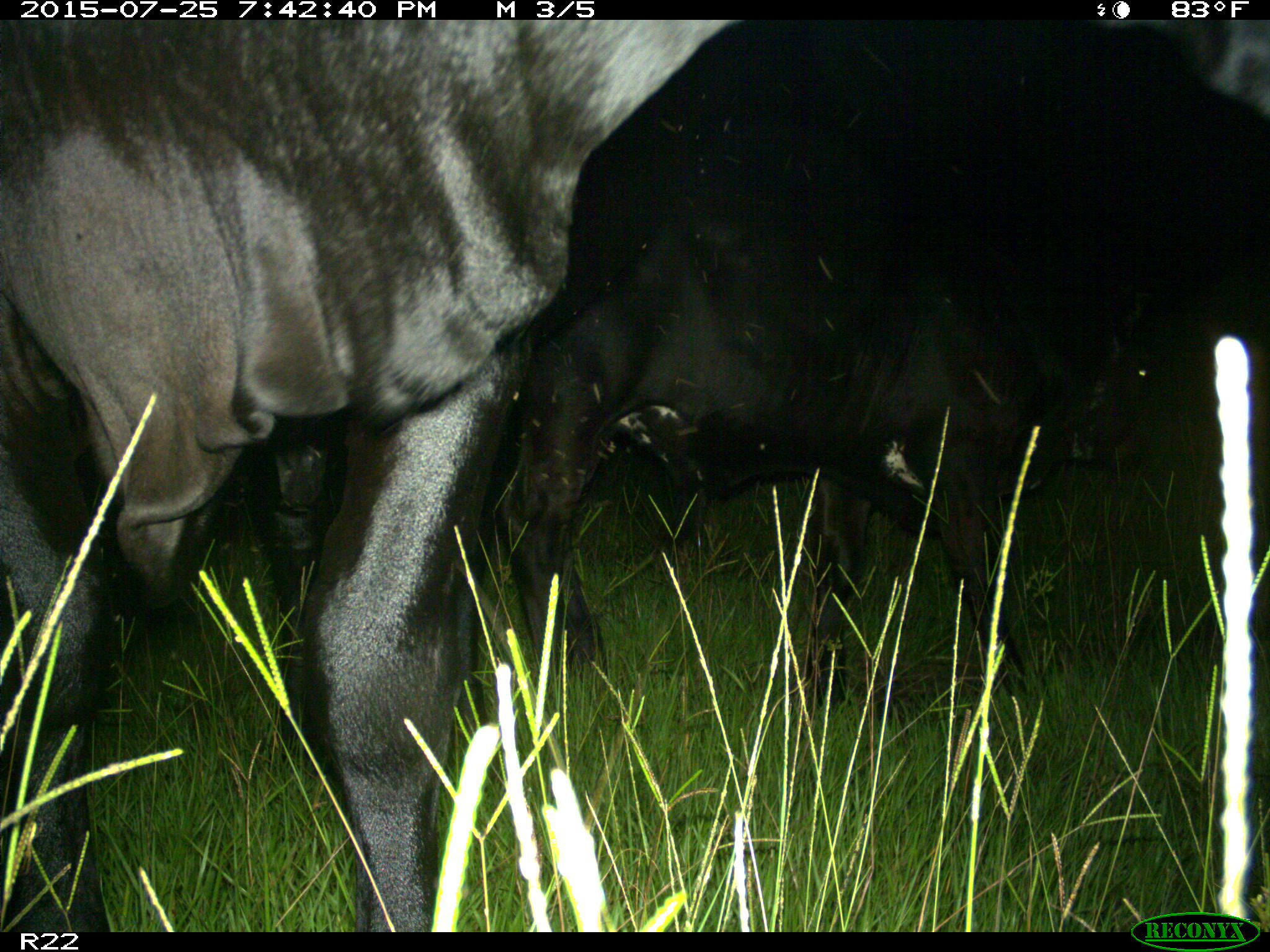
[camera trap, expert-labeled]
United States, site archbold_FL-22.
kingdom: Animalia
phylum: Chordata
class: Mammalia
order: Artiodactyla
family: Bovidae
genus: Bos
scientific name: Bos taurus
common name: domestic cow